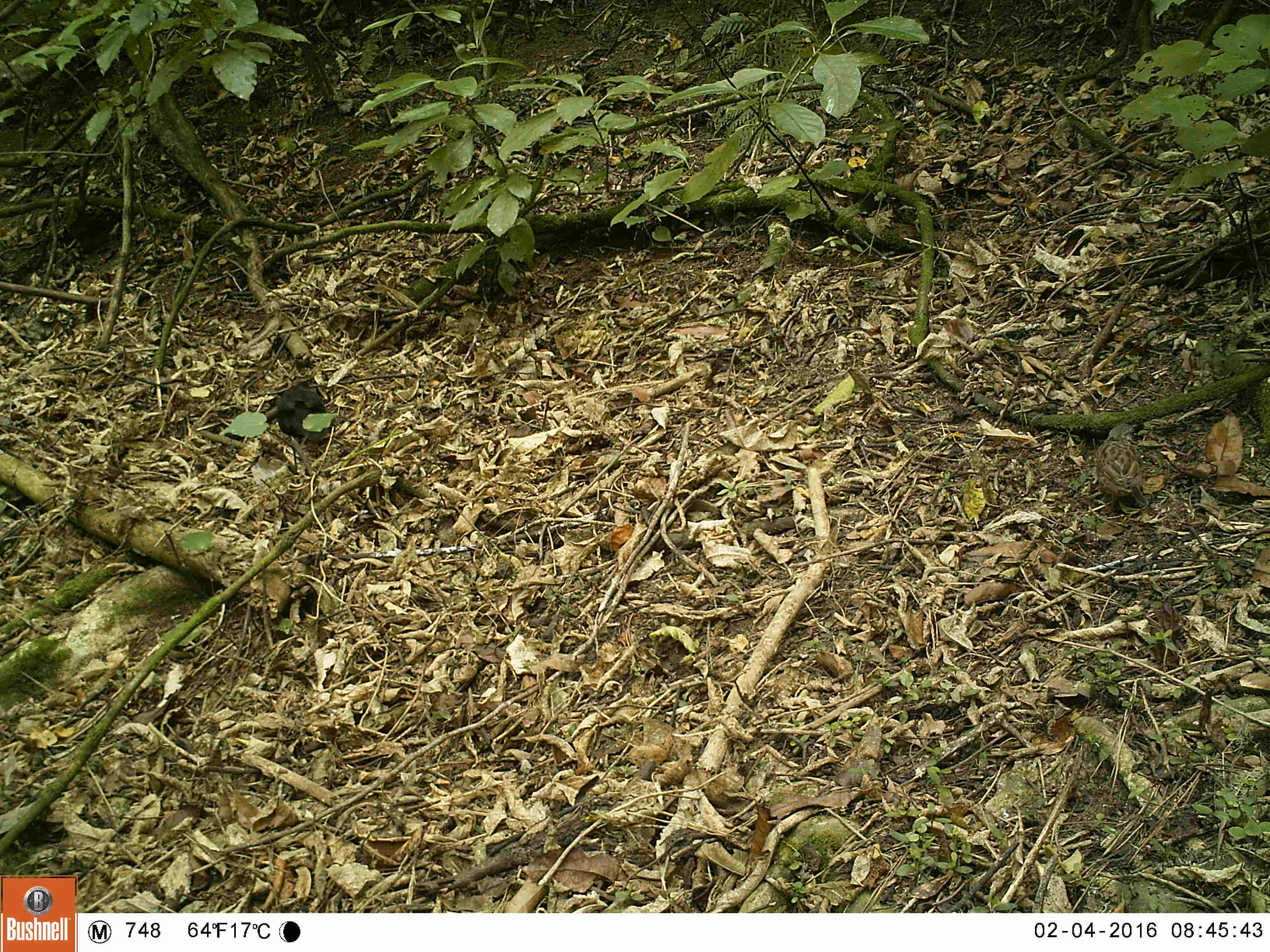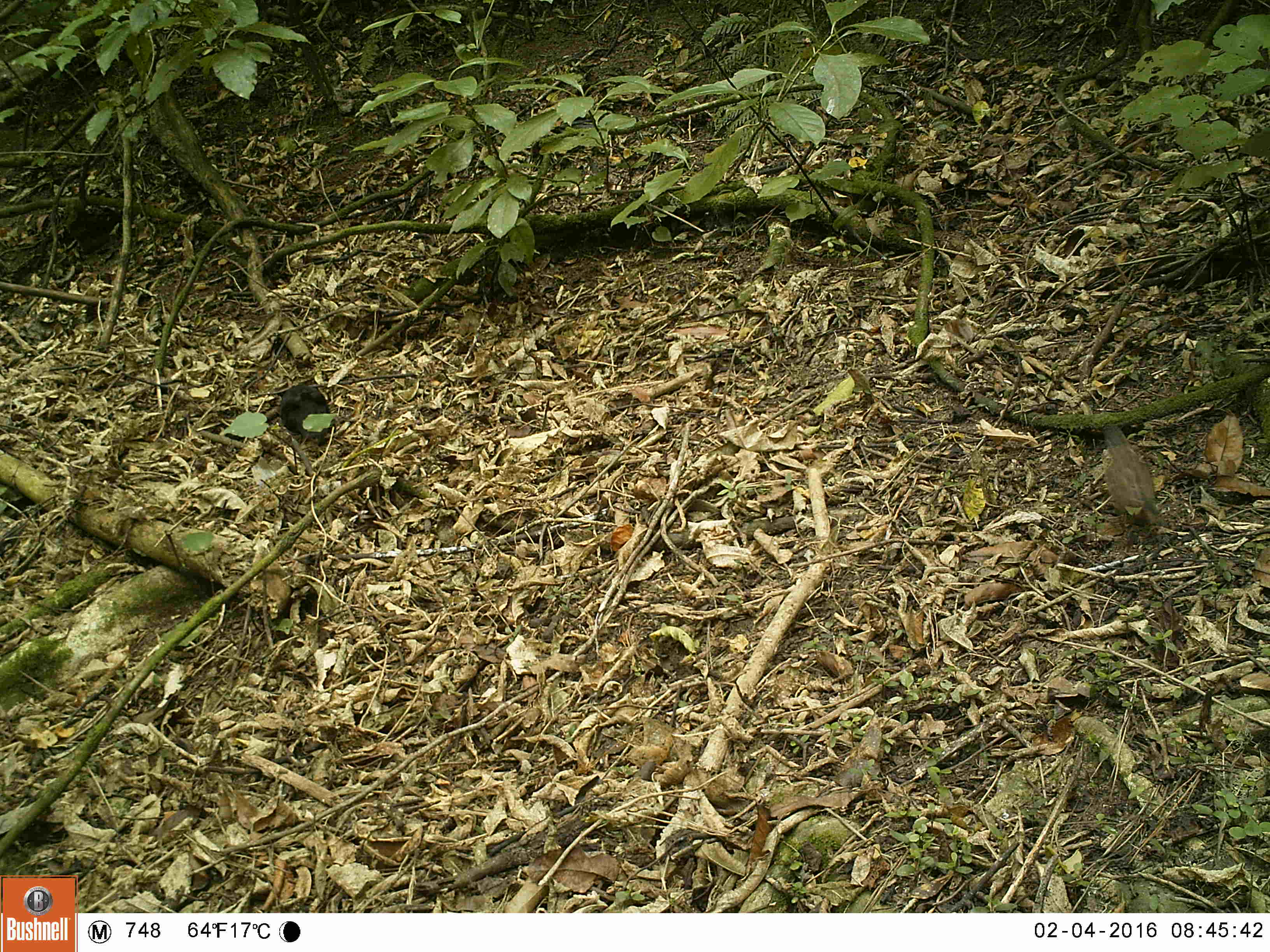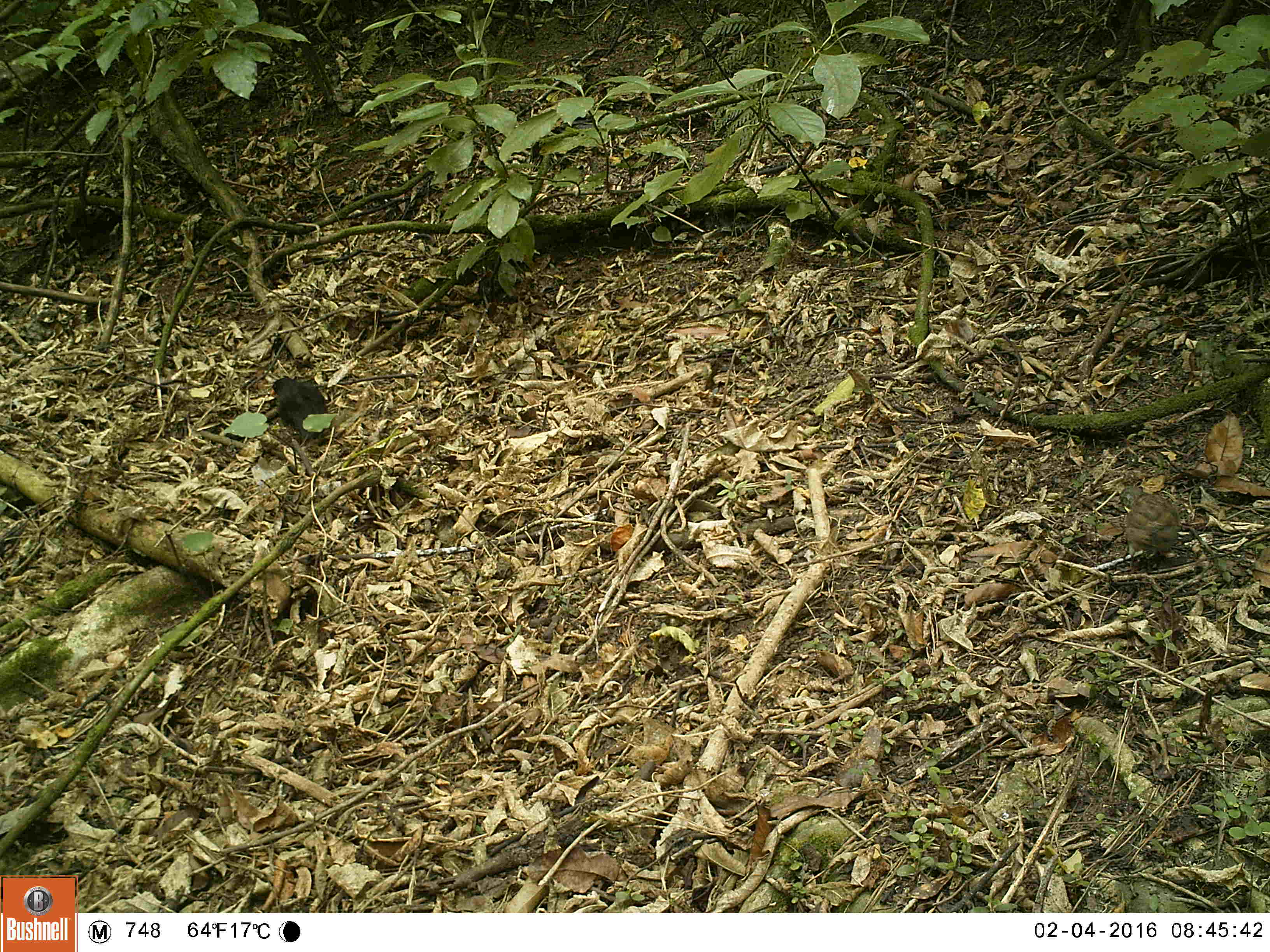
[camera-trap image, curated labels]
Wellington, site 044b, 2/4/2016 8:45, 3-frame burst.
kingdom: Animalia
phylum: Chordata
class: Aves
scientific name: Aves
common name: bird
Bird (Aves).